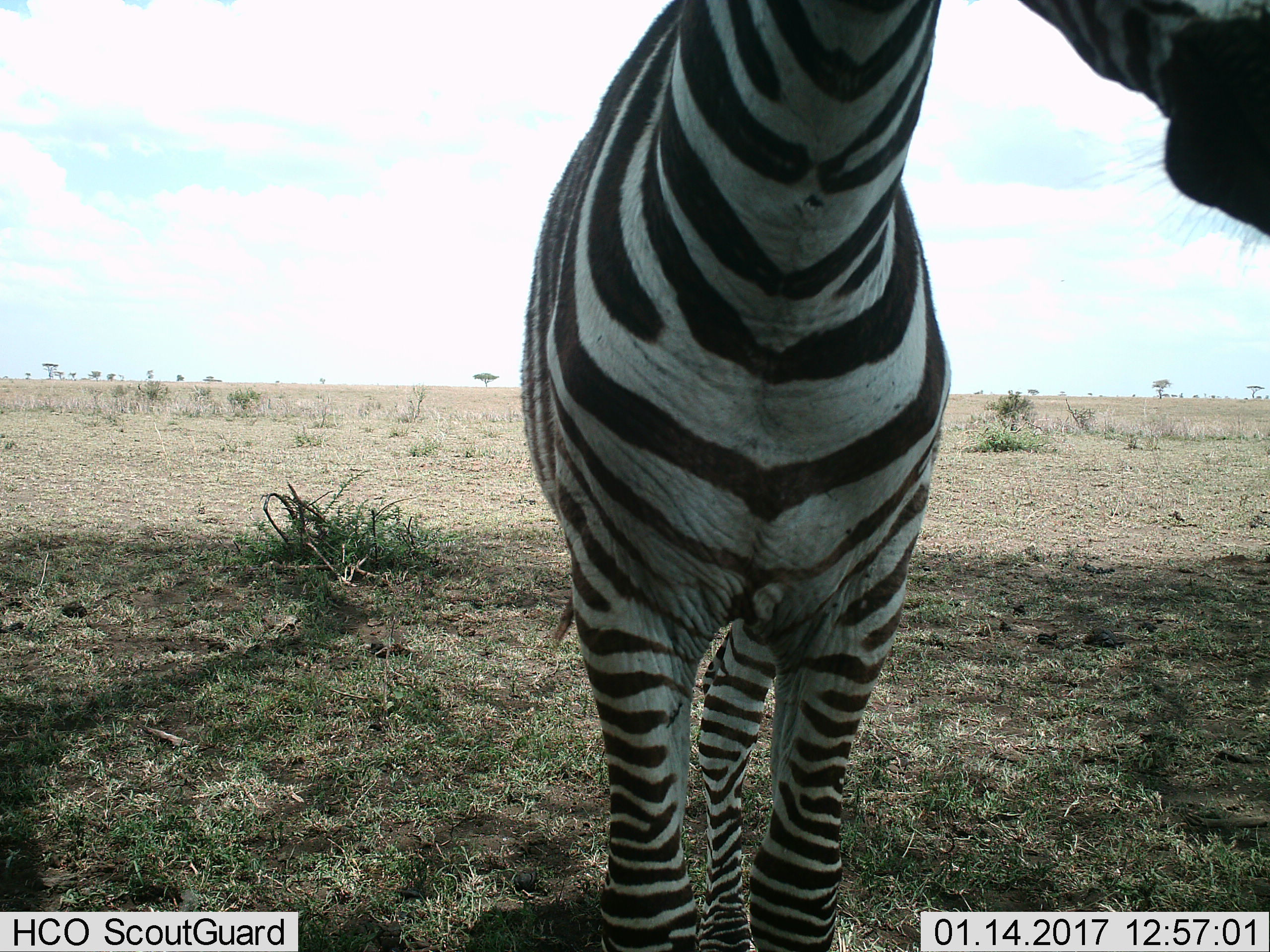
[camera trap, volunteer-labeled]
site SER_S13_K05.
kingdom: Animalia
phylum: Chordata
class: Mammalia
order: Perissodactyla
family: Equidae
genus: Equus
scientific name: Equus quagga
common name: plains zebra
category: zebraplains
Zebraplains (plains zebra) (Equus quagga), count 1. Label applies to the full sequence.